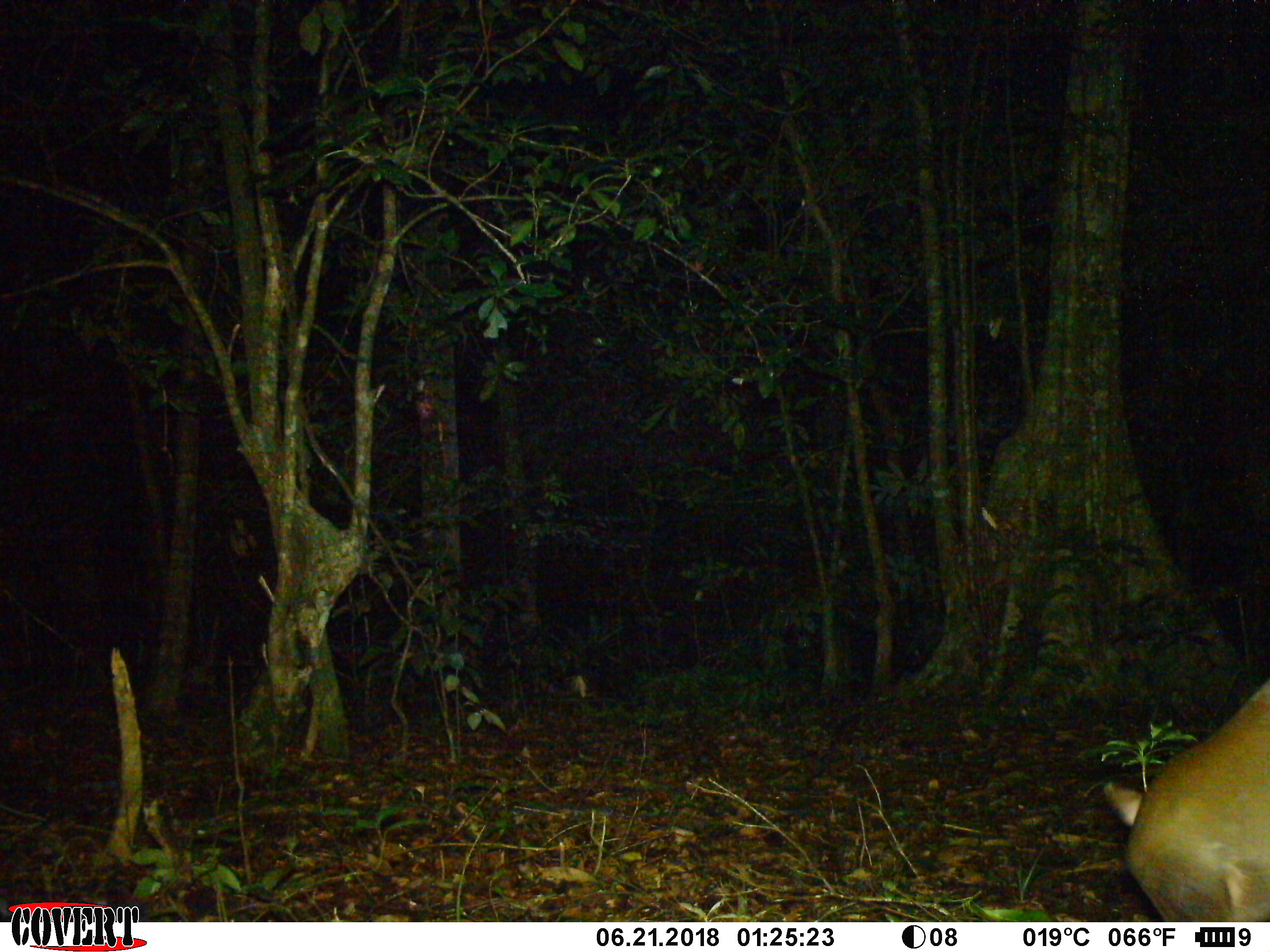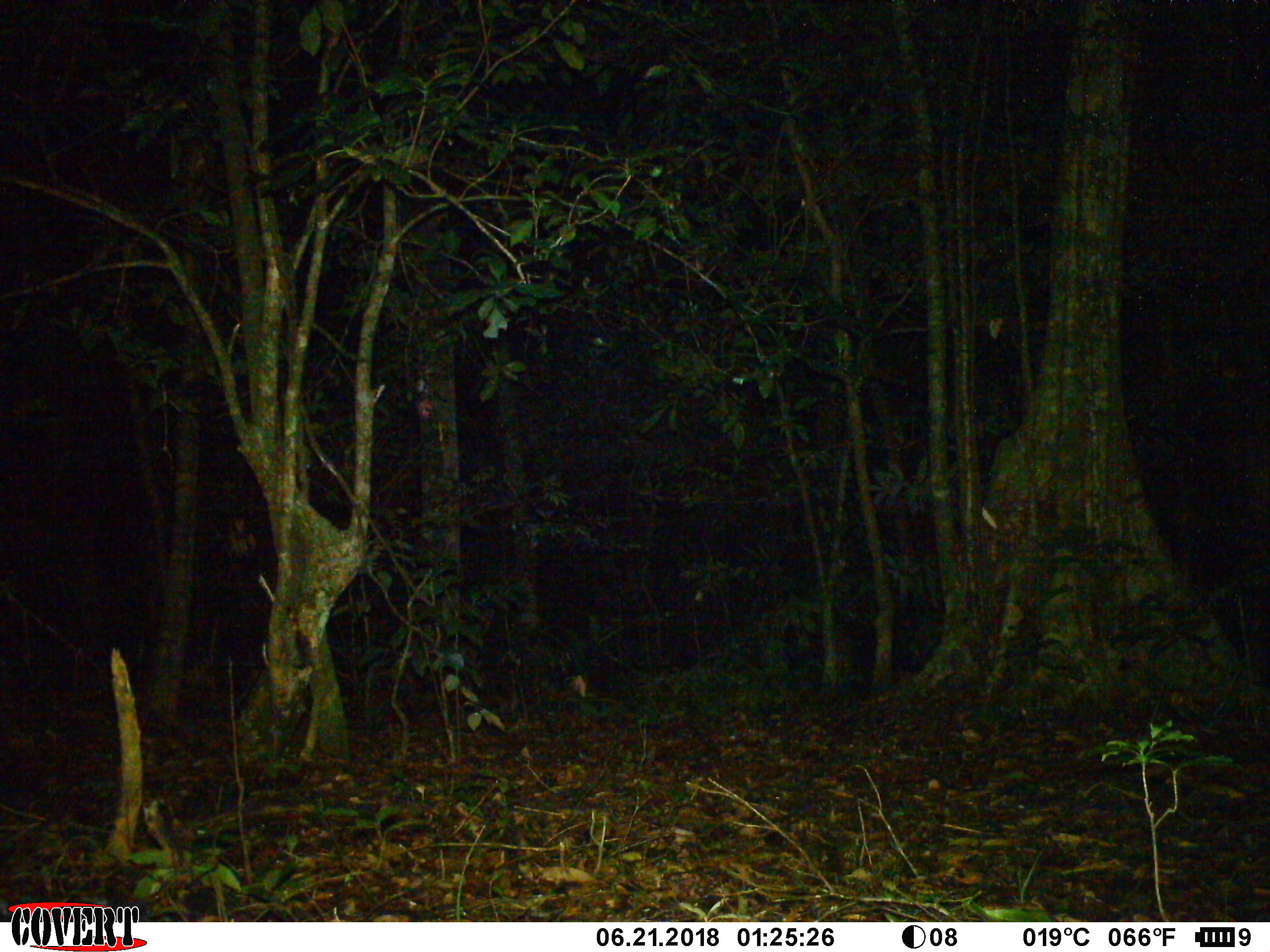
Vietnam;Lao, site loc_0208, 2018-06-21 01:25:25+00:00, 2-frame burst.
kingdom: Animalia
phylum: Chordata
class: Mammalia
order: Artiodactyla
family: Cervidae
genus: Muntiacus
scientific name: Muntiacus rooseveltorum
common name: roosevelt's muntjac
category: roosevelts muntjac group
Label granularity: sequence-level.